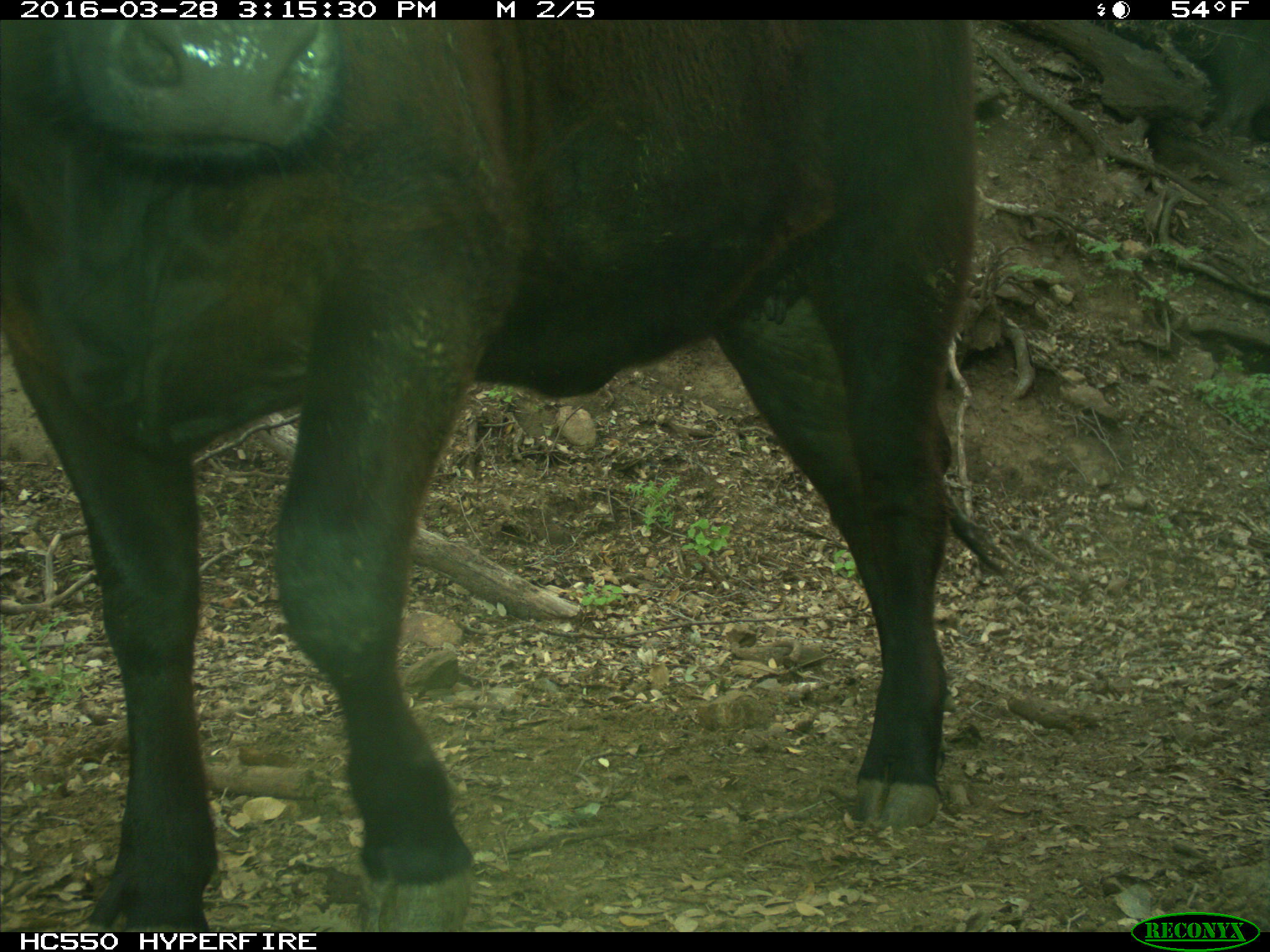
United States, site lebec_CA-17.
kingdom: Animalia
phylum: Chordata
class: Mammalia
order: Artiodactyla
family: Bovidae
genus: Bos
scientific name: Bos taurus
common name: domestic cow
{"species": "Bos taurus (domestic cow)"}